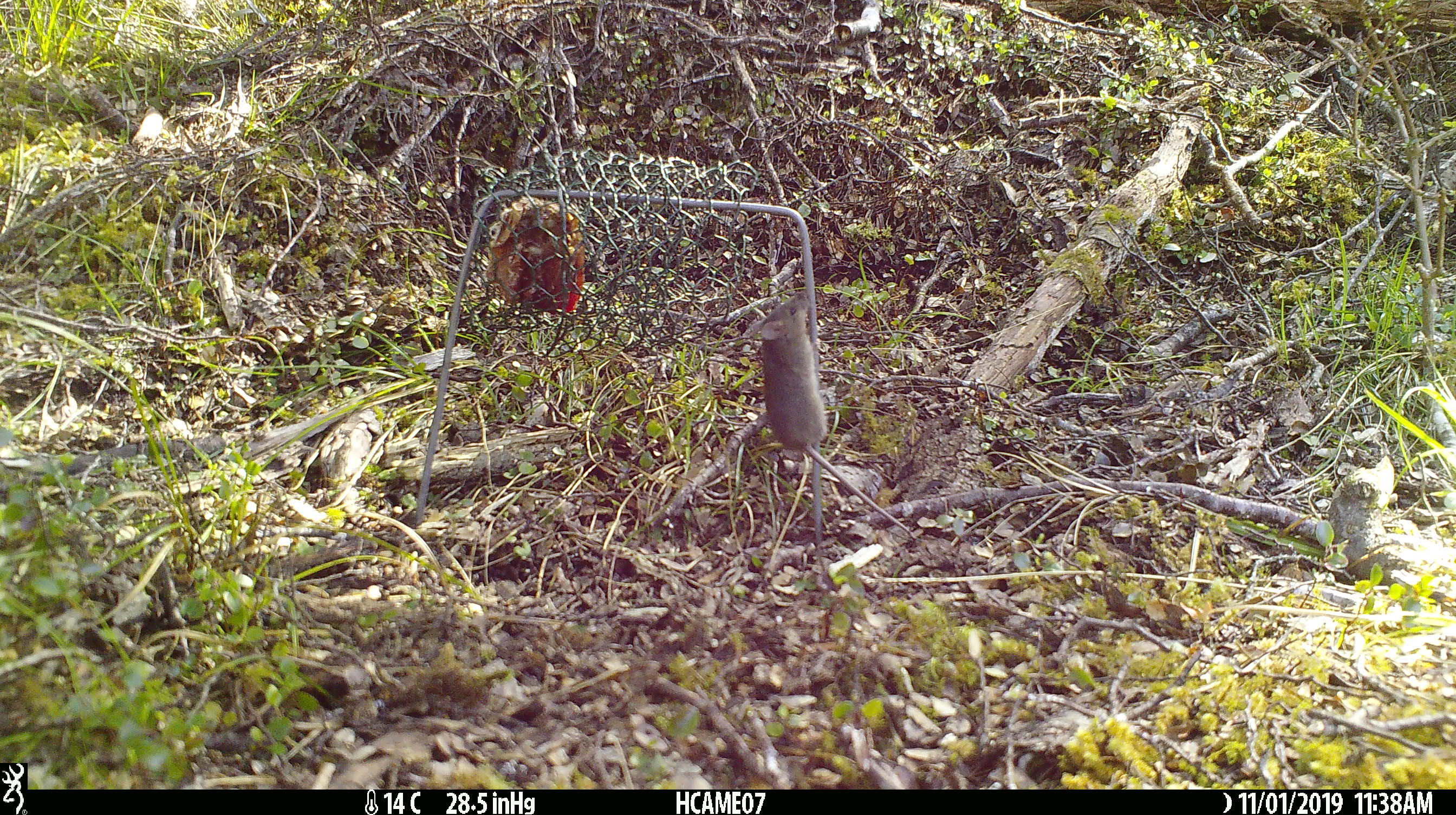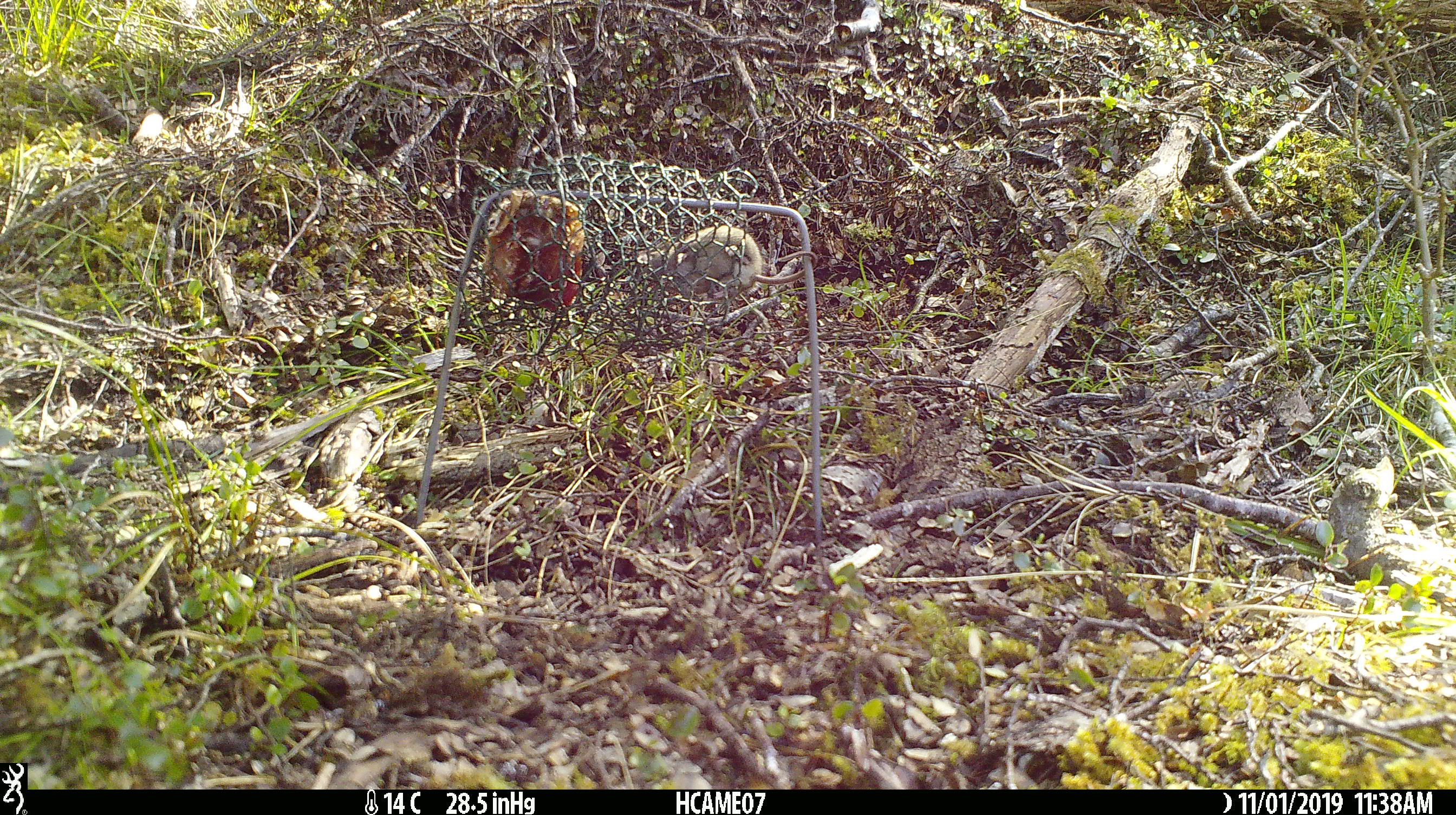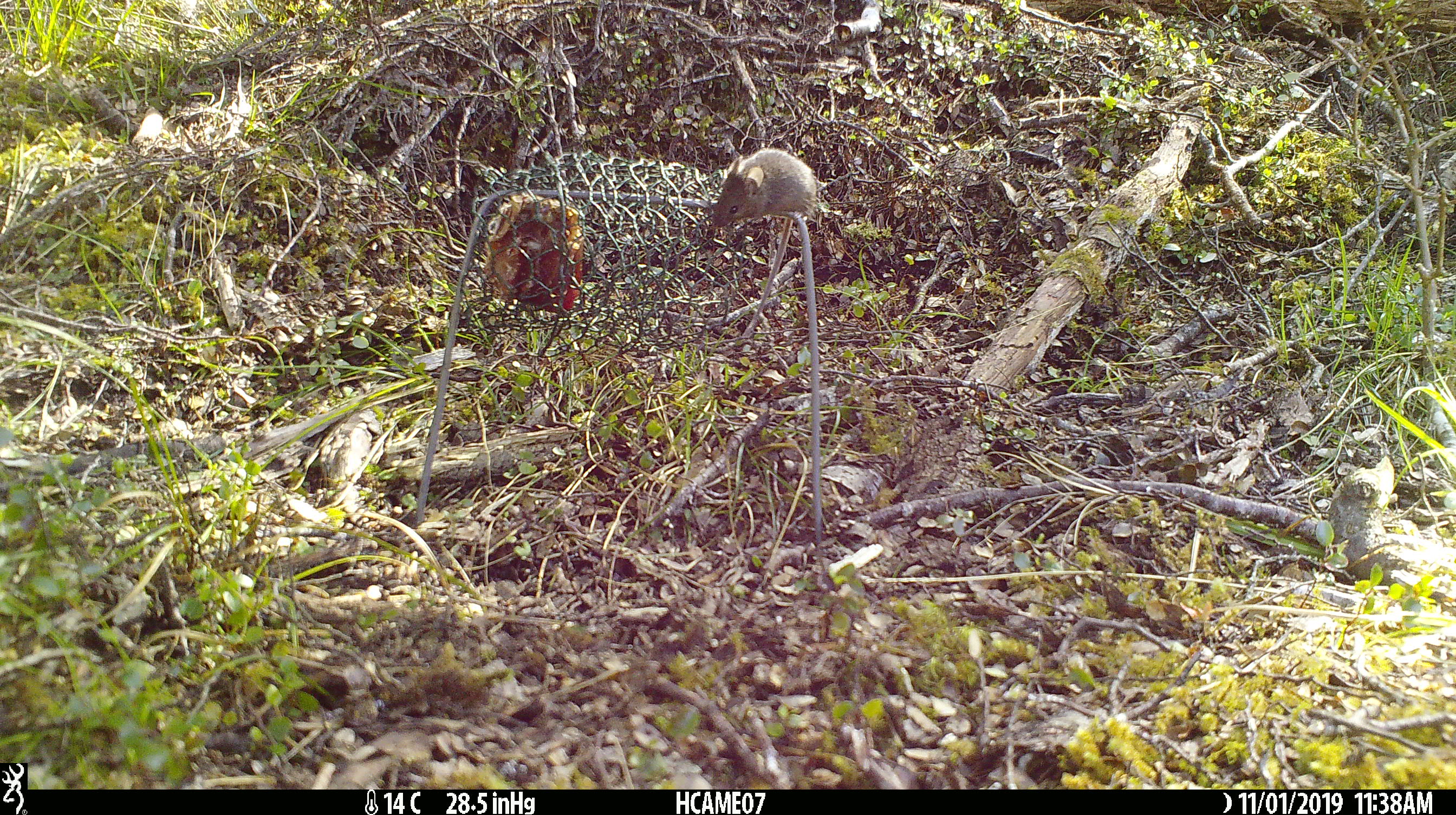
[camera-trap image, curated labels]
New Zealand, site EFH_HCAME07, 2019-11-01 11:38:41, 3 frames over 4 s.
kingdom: Animalia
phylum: Chordata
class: Mammalia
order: Rodentia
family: Muridae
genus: Mus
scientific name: Mus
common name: mouse